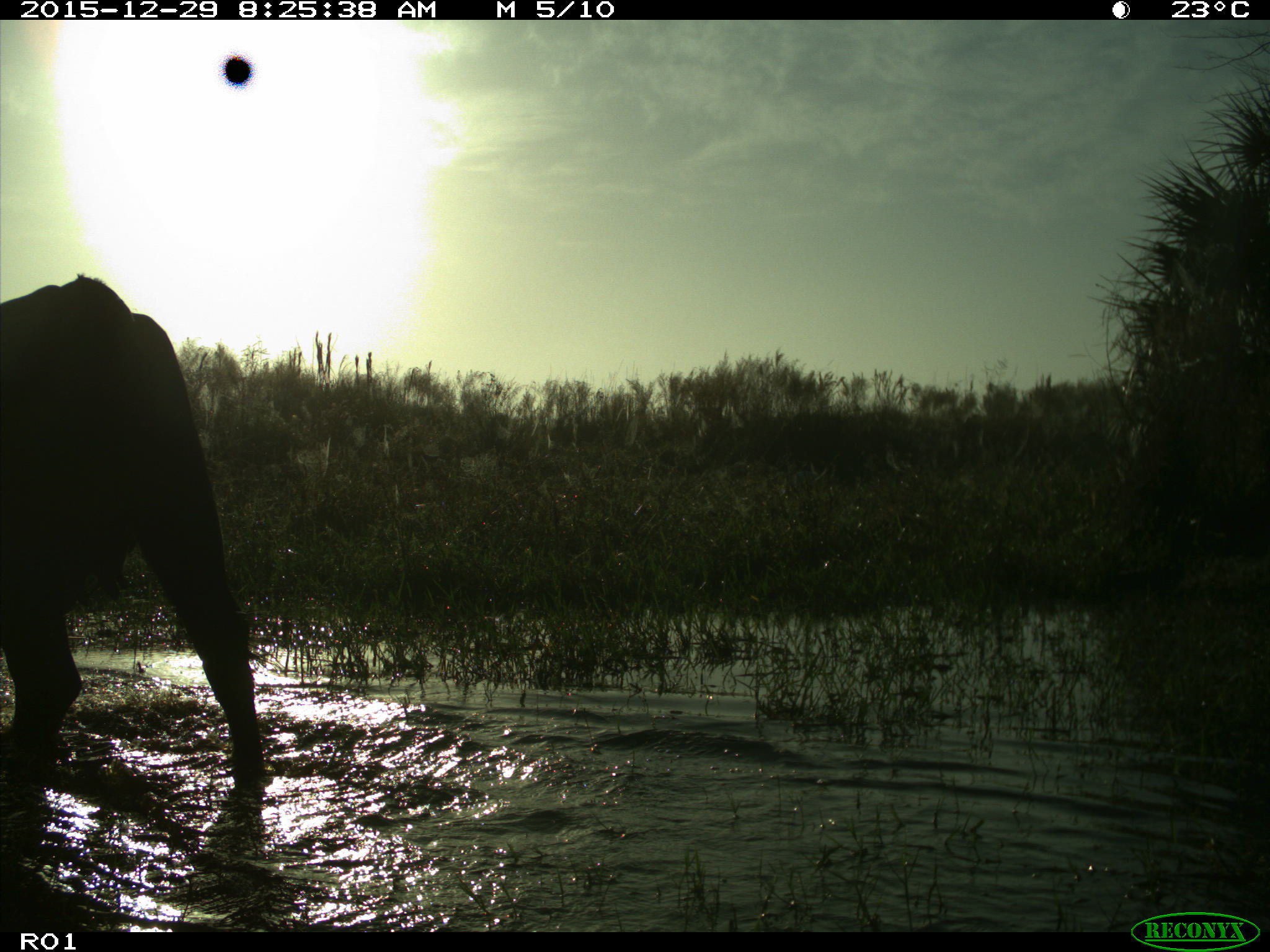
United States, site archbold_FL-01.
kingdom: Animalia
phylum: Chordata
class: Mammalia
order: Artiodactyla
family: Bovidae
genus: Bos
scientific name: Bos taurus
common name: domestic cow